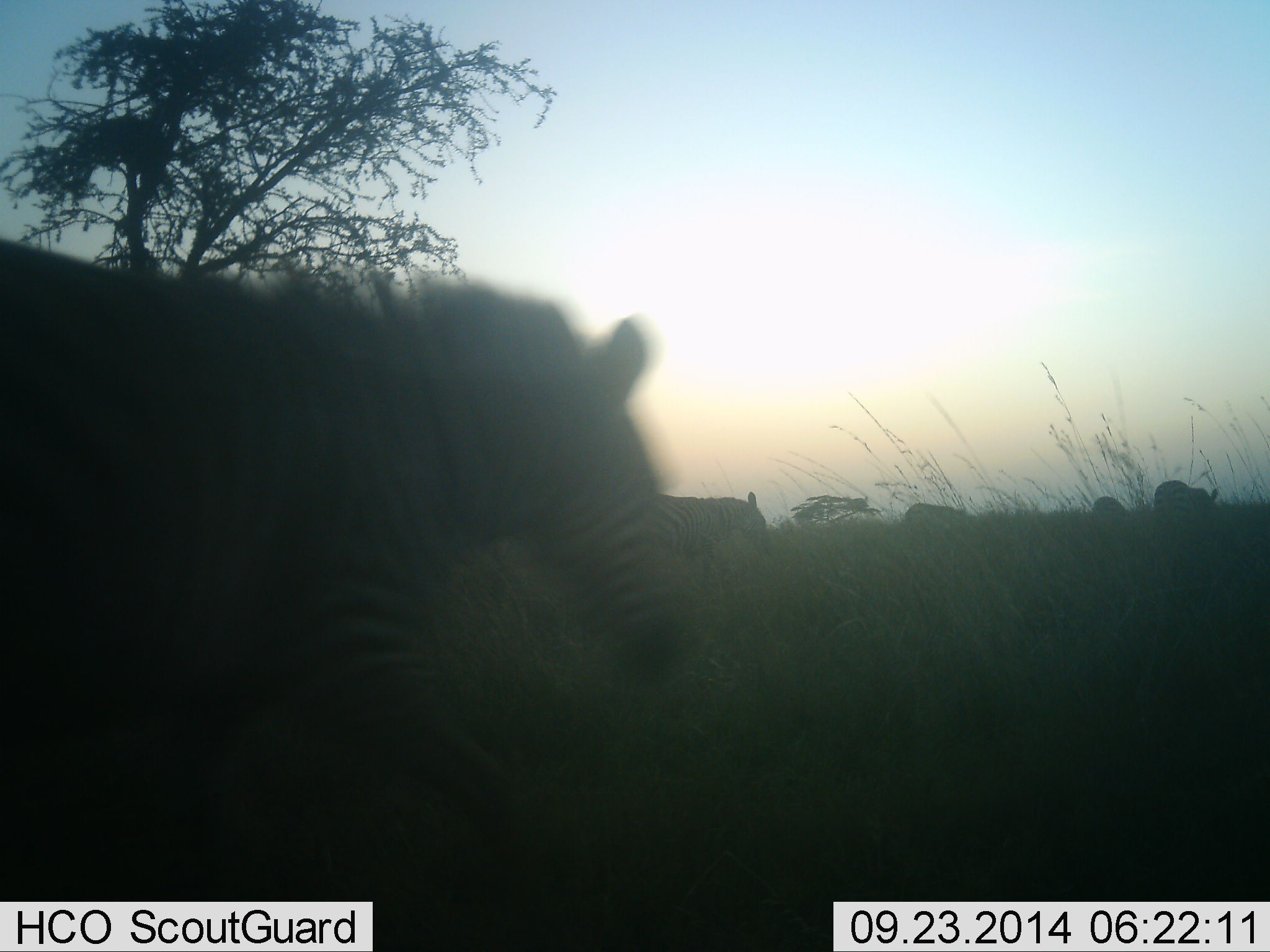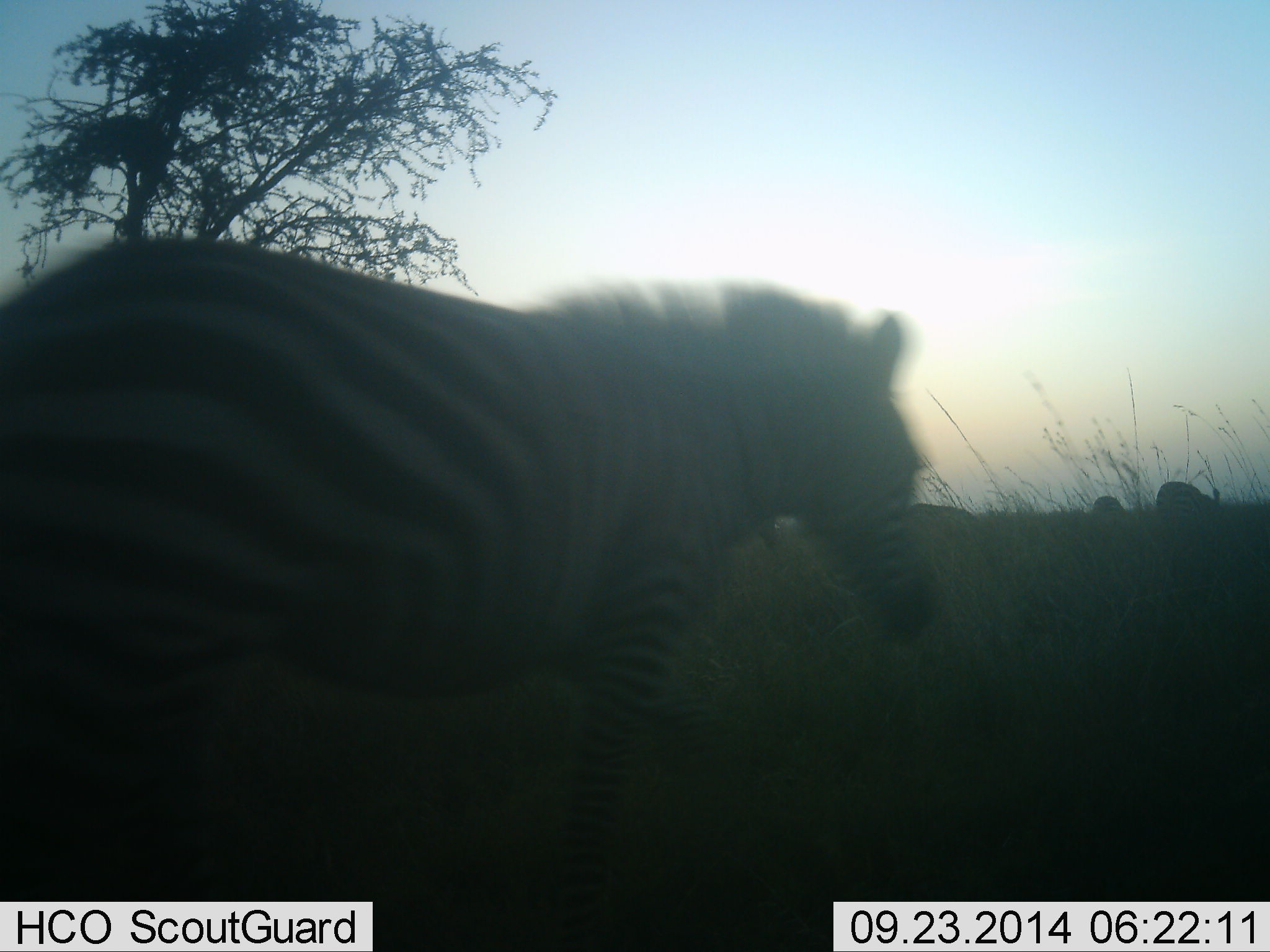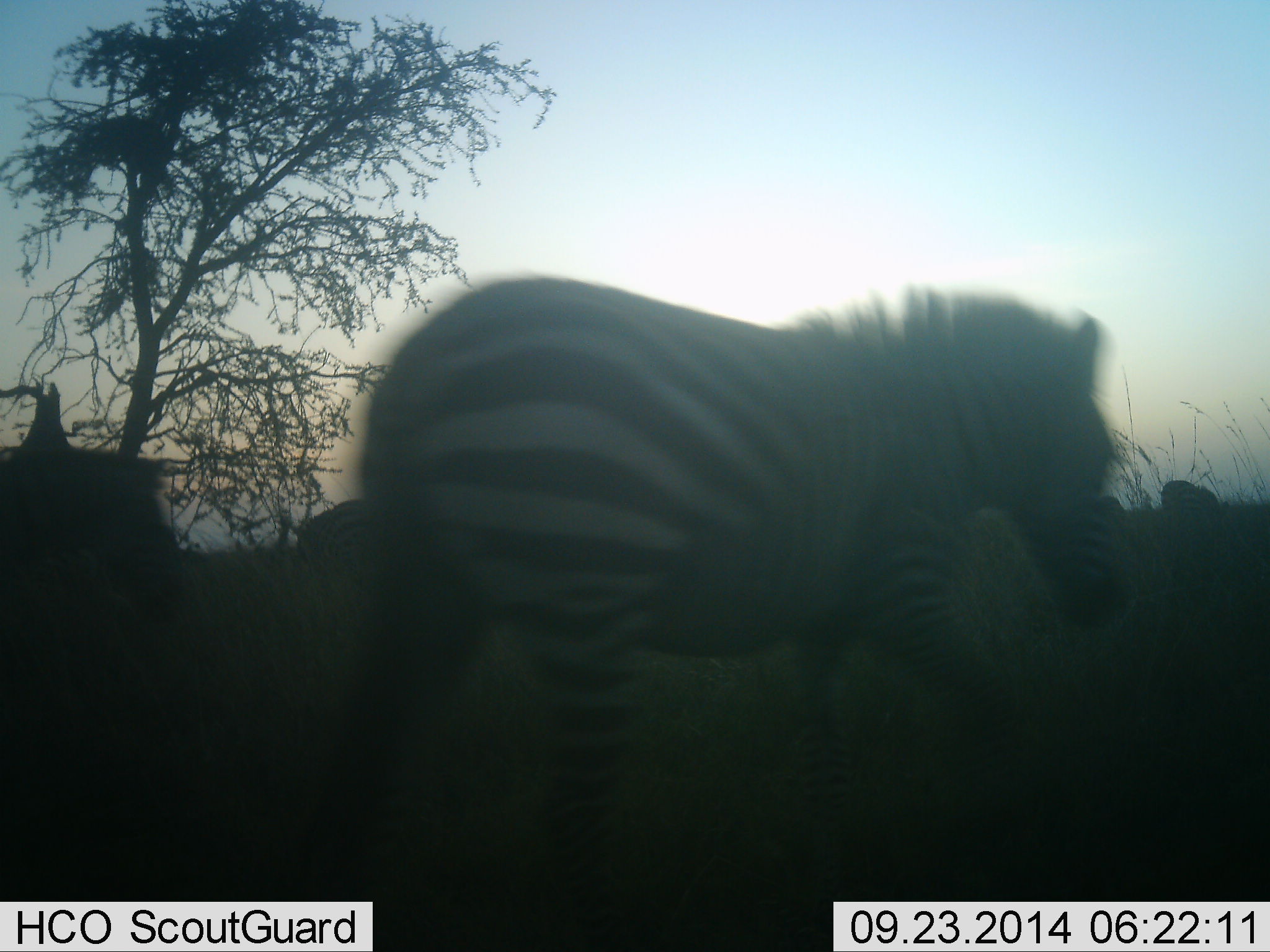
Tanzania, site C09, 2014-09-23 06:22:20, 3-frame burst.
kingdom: Animalia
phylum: Chordata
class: Mammalia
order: Perissodactyla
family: Equidae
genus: Equus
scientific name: Equus quagga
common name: plains zebra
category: zebra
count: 4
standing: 20%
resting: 0%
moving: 100%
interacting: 0%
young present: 0%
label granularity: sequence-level